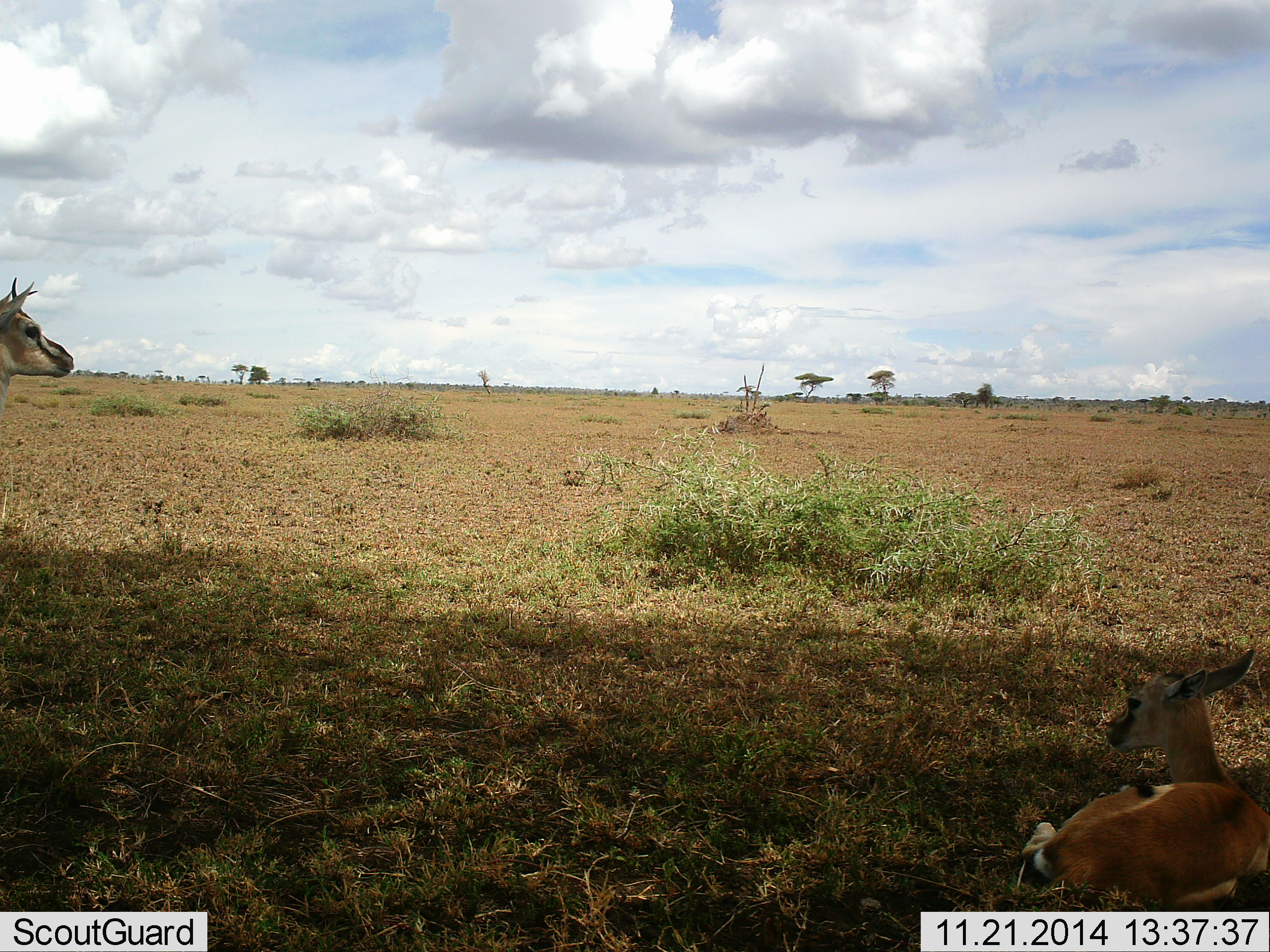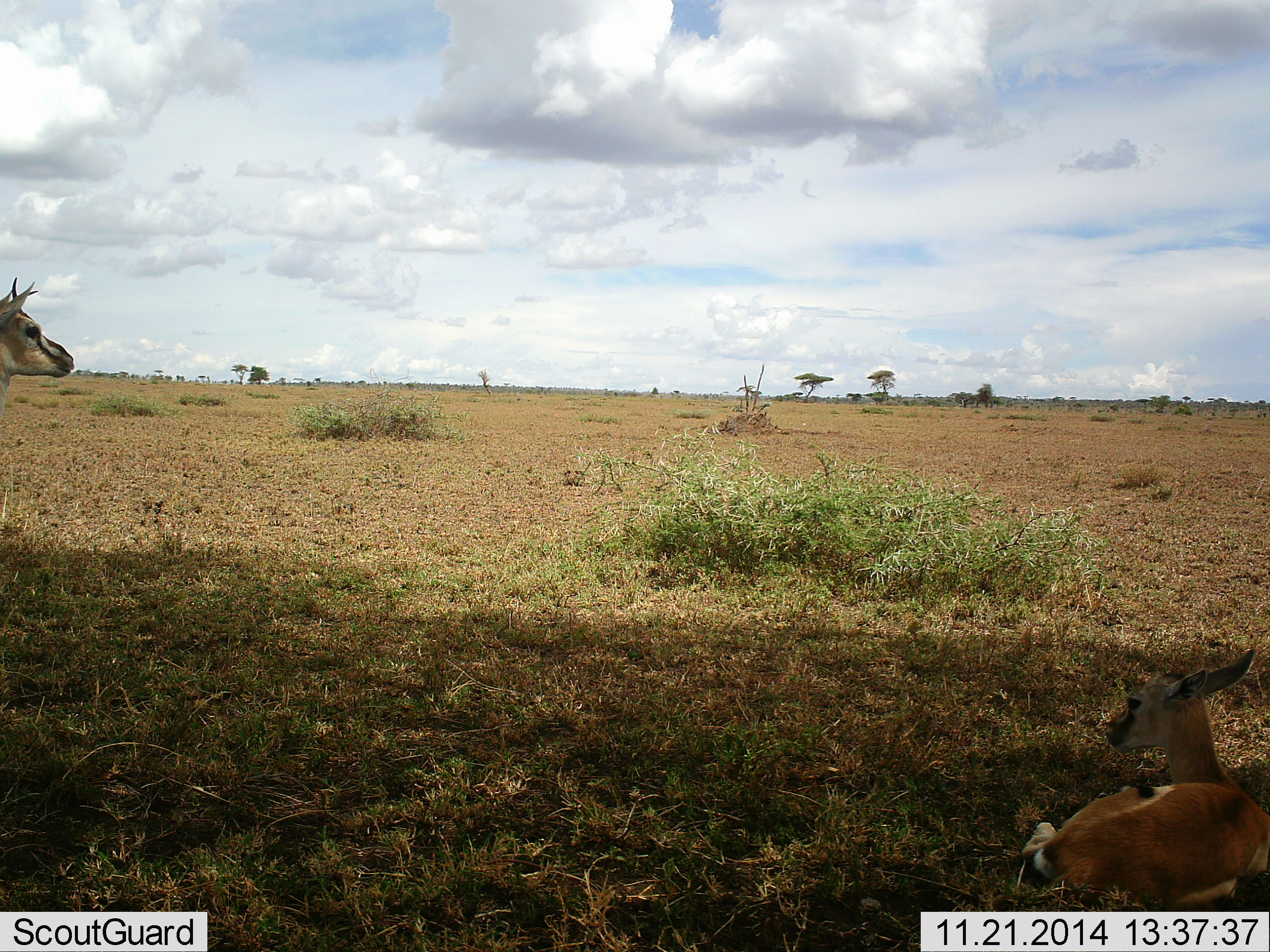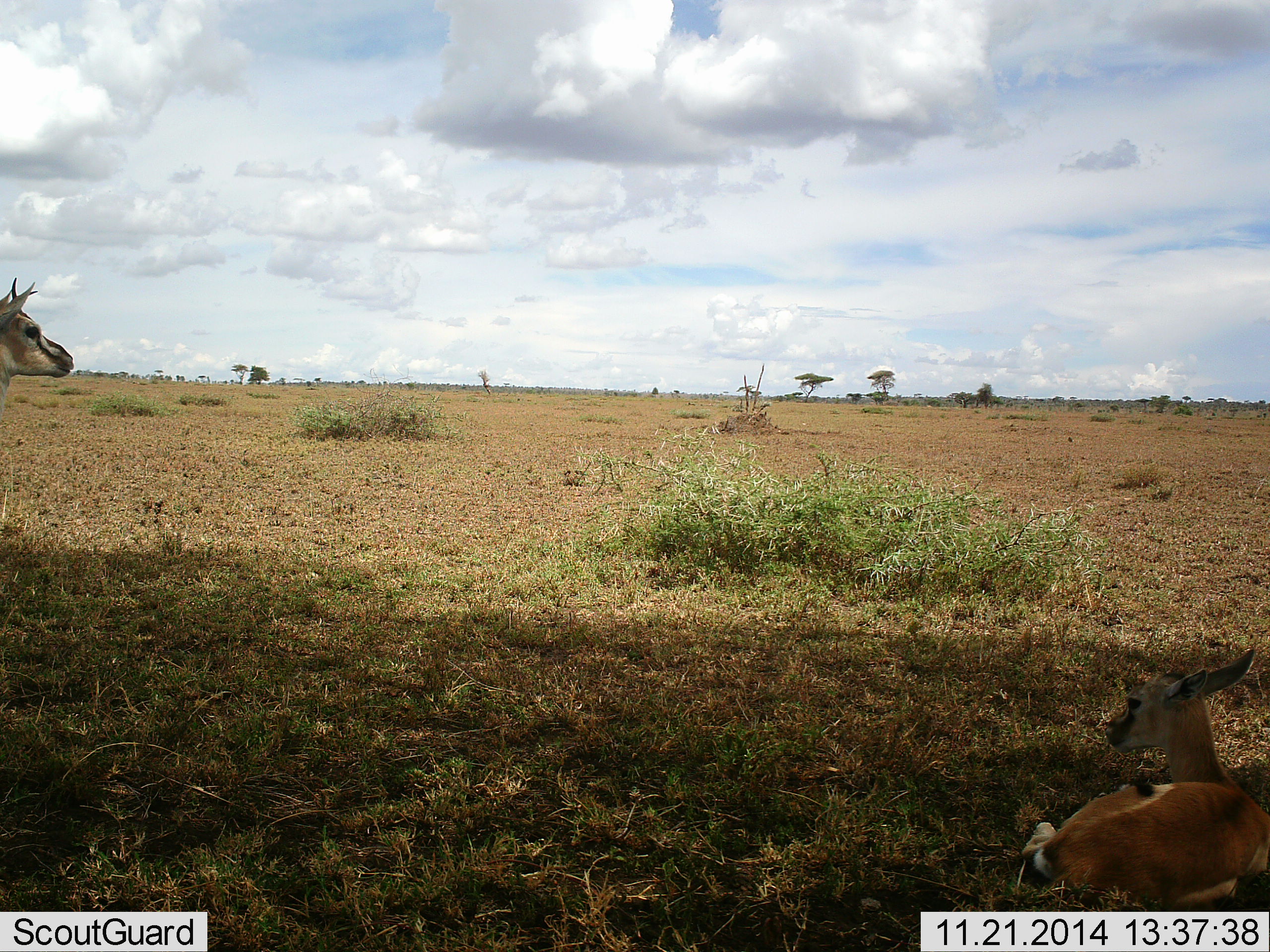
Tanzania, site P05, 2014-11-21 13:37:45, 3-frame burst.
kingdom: Animalia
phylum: Chordata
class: Mammalia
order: Artiodactyla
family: Bovidae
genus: Eudorcas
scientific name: Eudorcas thomsonii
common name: thomson's gazelle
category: gazellethomsons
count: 2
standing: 80%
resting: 70%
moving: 0%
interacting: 0%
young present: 20%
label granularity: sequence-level